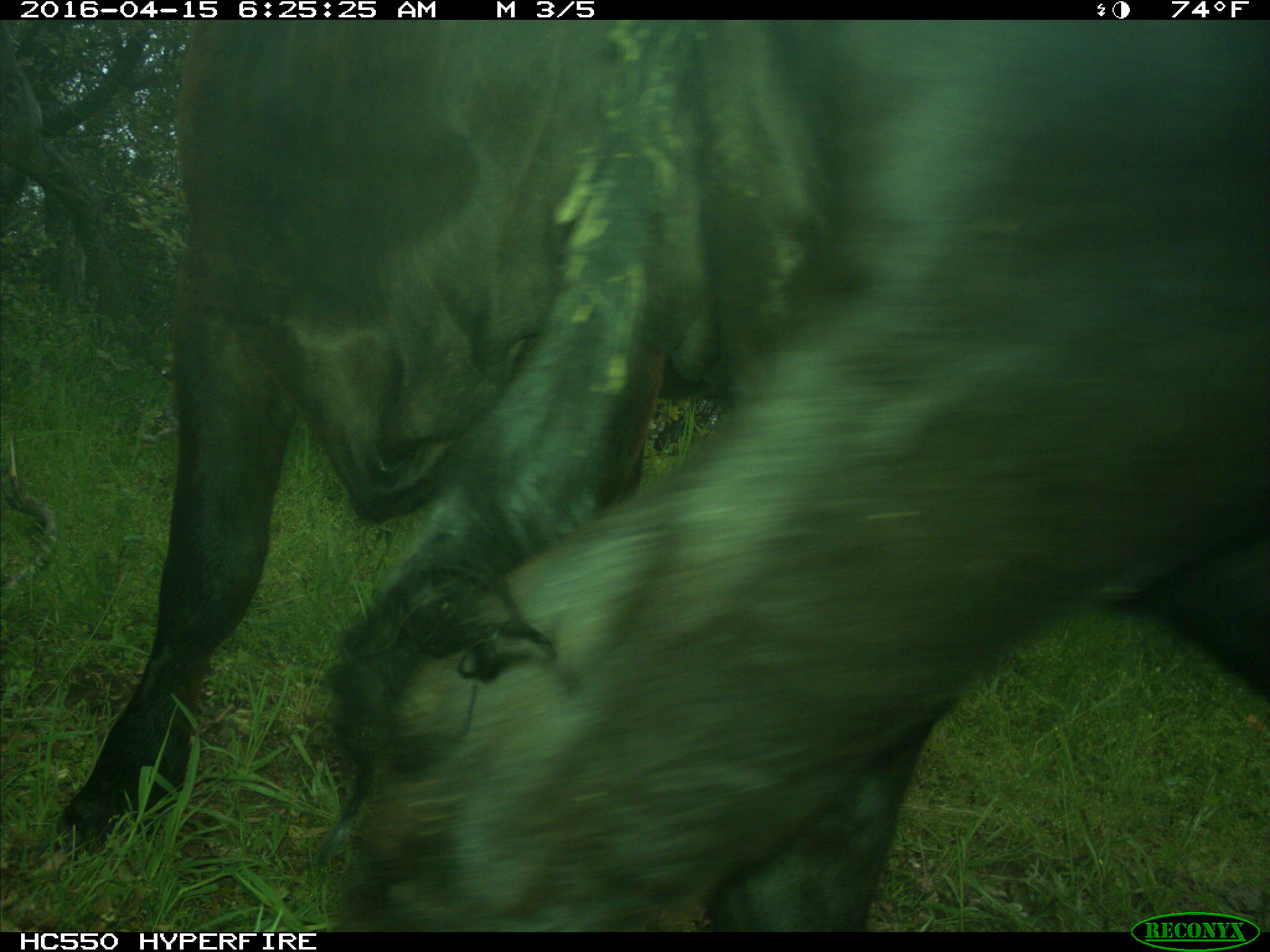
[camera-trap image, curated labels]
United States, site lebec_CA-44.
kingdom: Animalia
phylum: Chordata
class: Mammalia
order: Artiodactyla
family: Bovidae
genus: Bos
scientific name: Bos taurus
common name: domestic cow